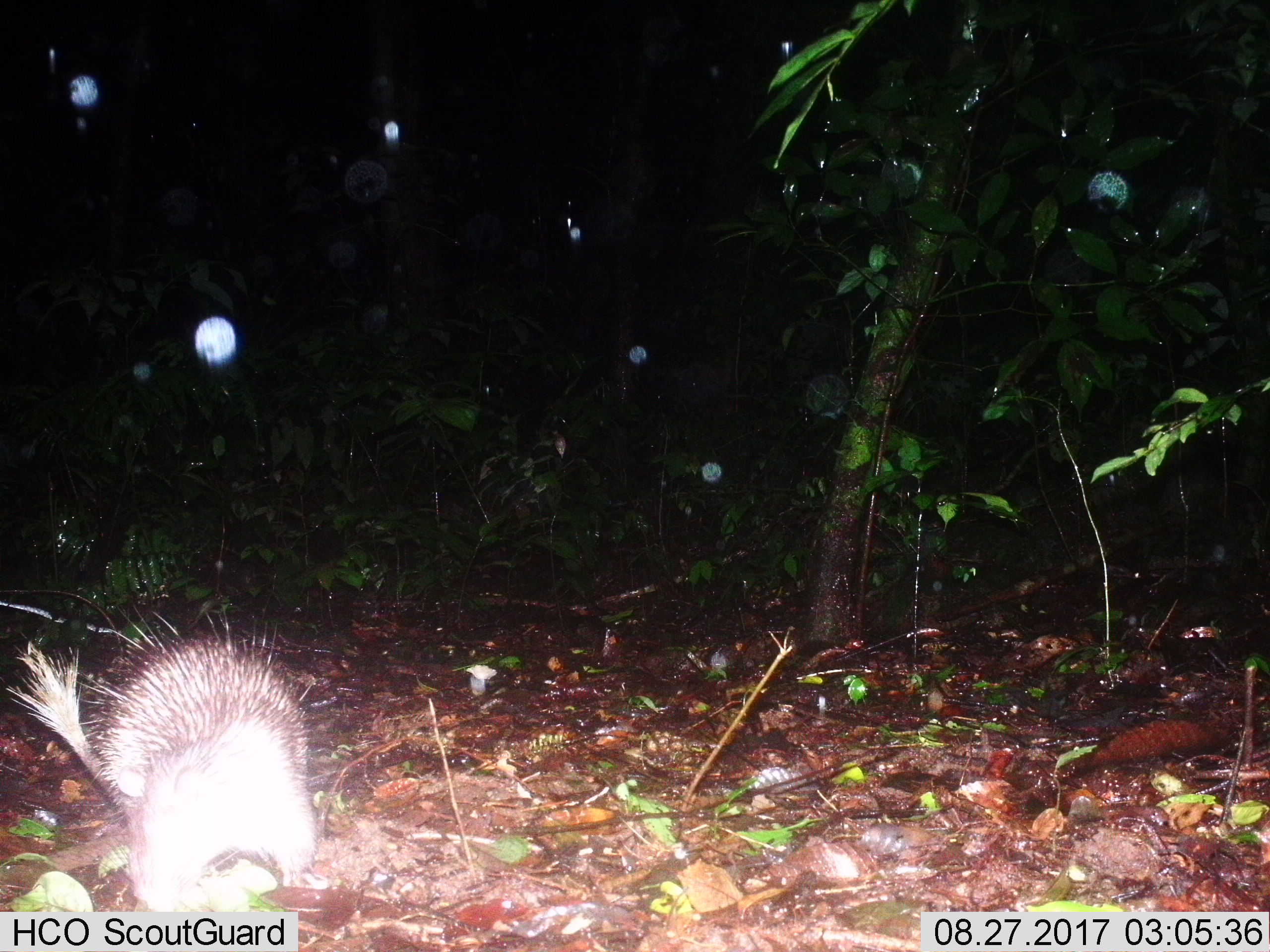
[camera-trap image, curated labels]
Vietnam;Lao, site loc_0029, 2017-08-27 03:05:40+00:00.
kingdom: Animalia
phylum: Chordata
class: Mammalia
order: Rodentia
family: Hystricidae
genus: Atherurus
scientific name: Atherurus macrourus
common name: asiatic brush-tailed porcupine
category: asiatic brush tailed porcupine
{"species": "asiatic brush tailed porcupine (asiatic brush-tailed porcupine) (Atherurus macrourus)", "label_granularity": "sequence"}